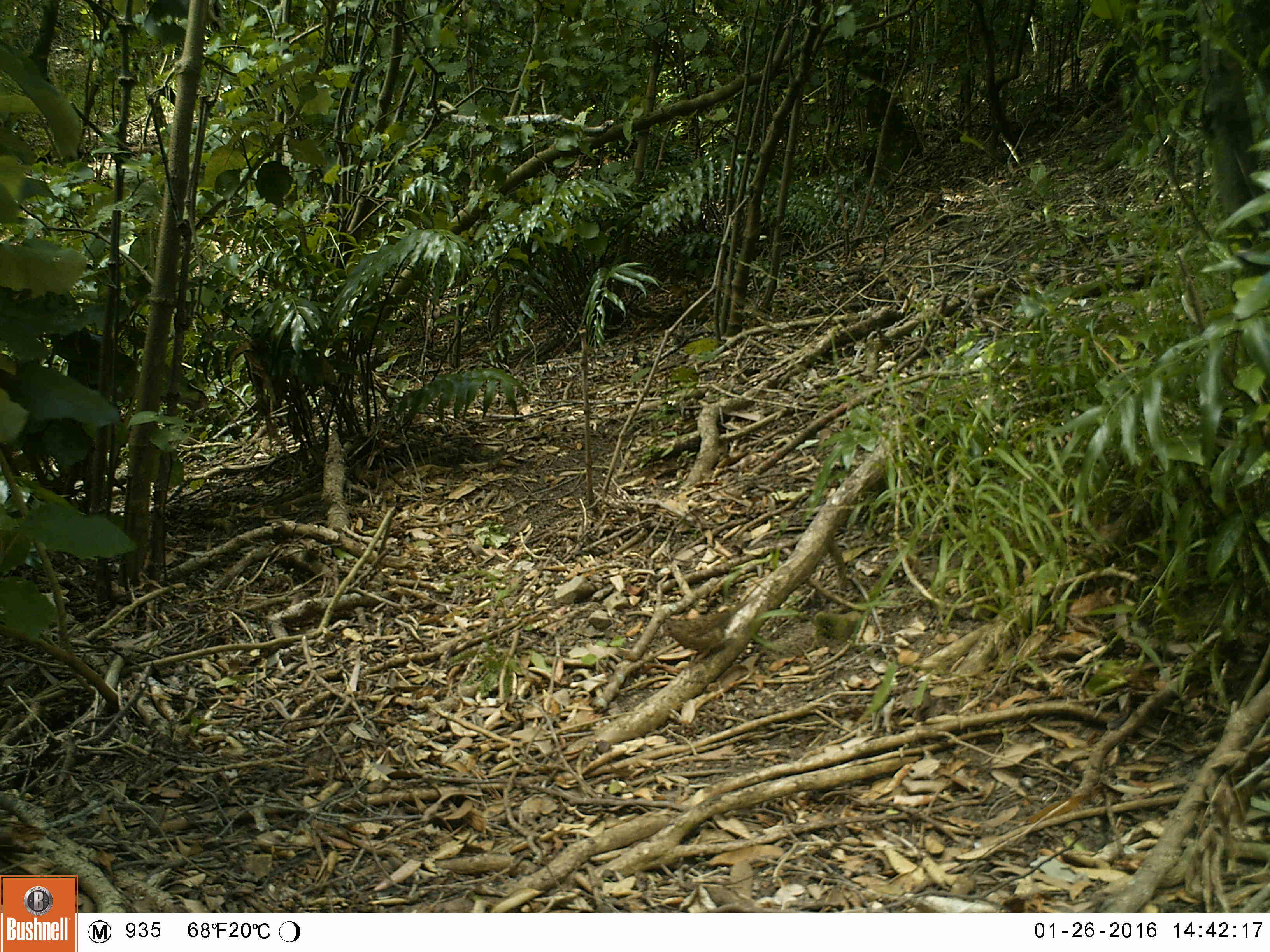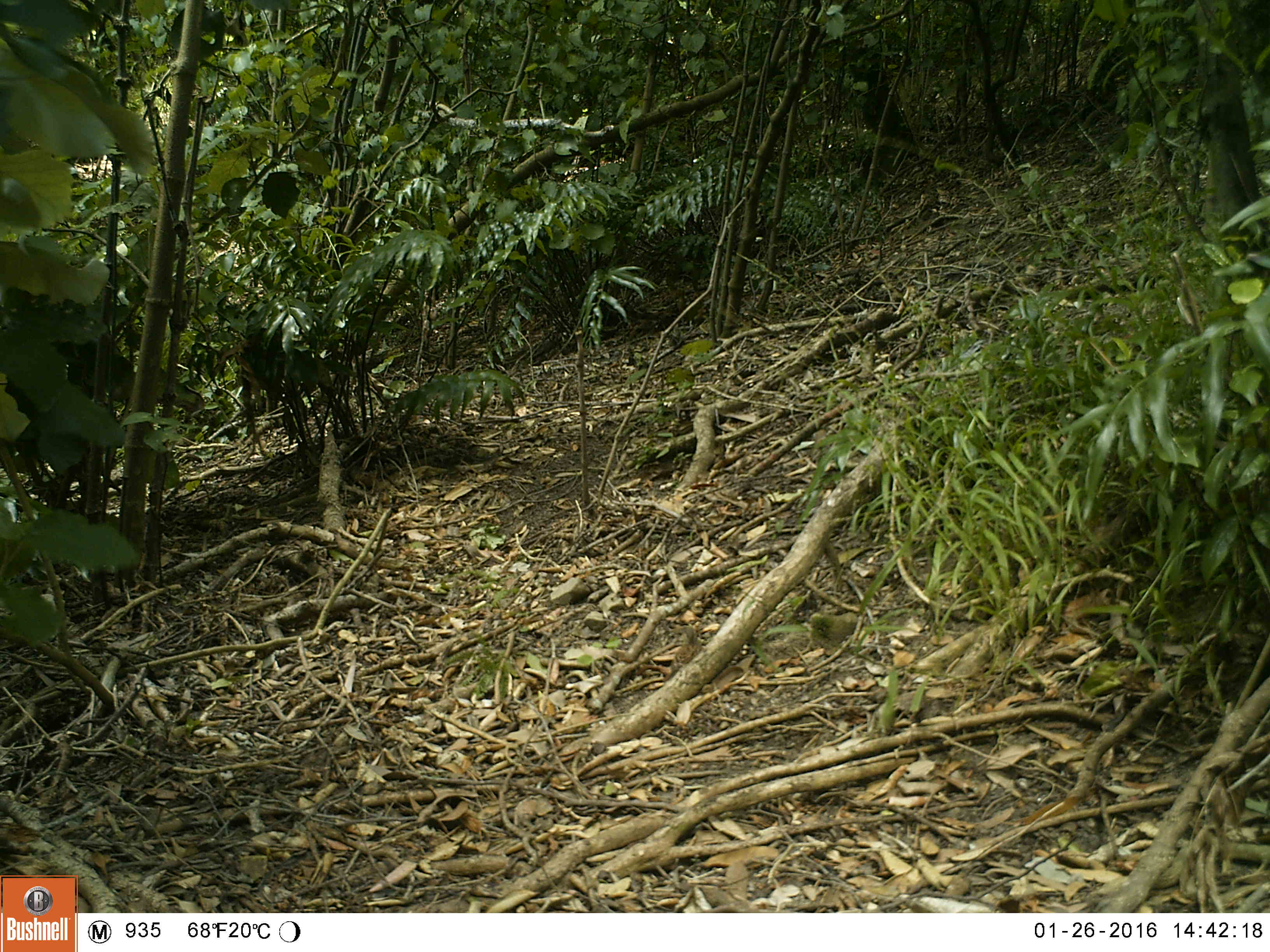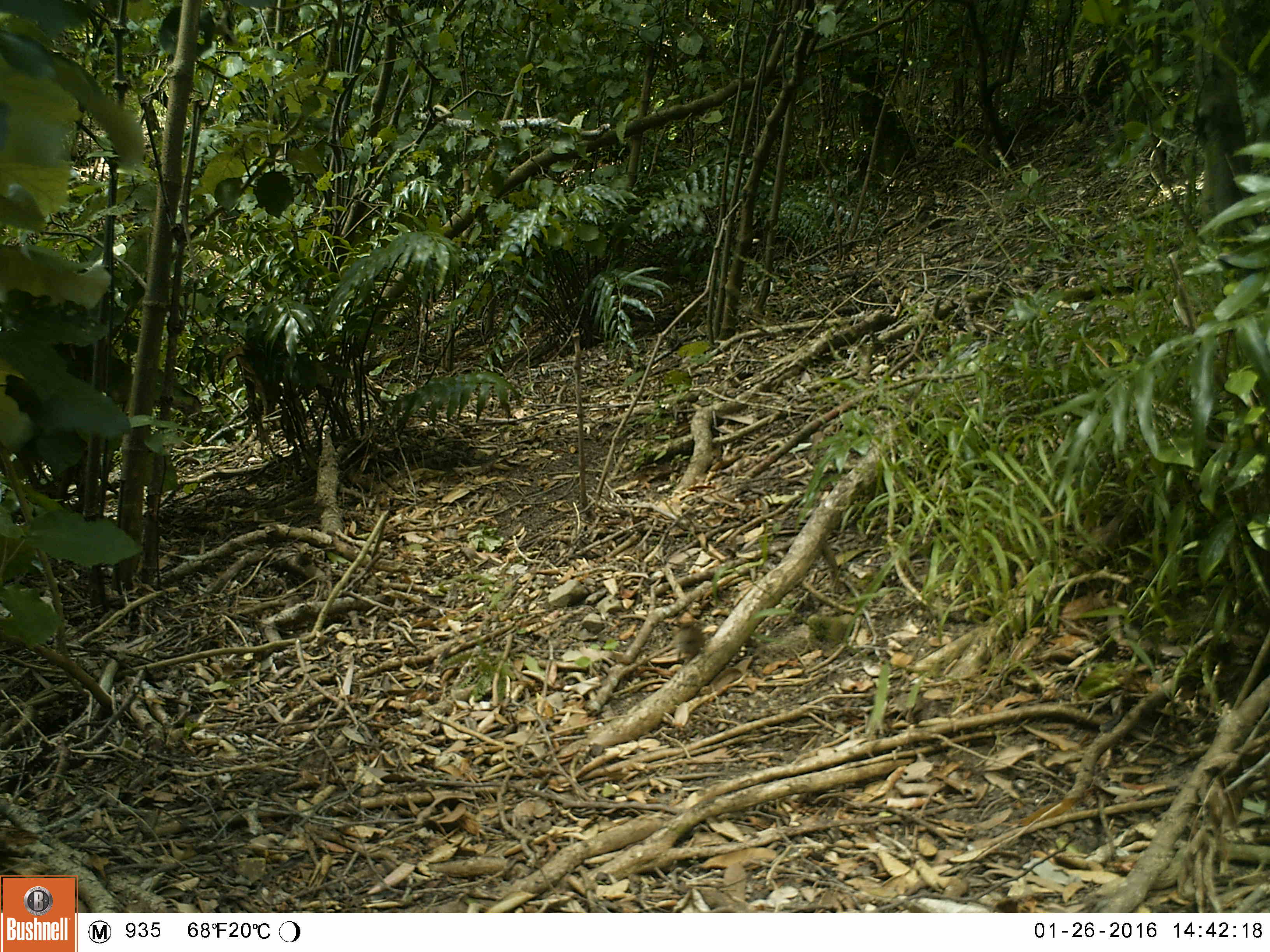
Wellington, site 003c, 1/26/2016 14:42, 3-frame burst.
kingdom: Animalia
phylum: Chordata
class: Aves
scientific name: Aves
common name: bird